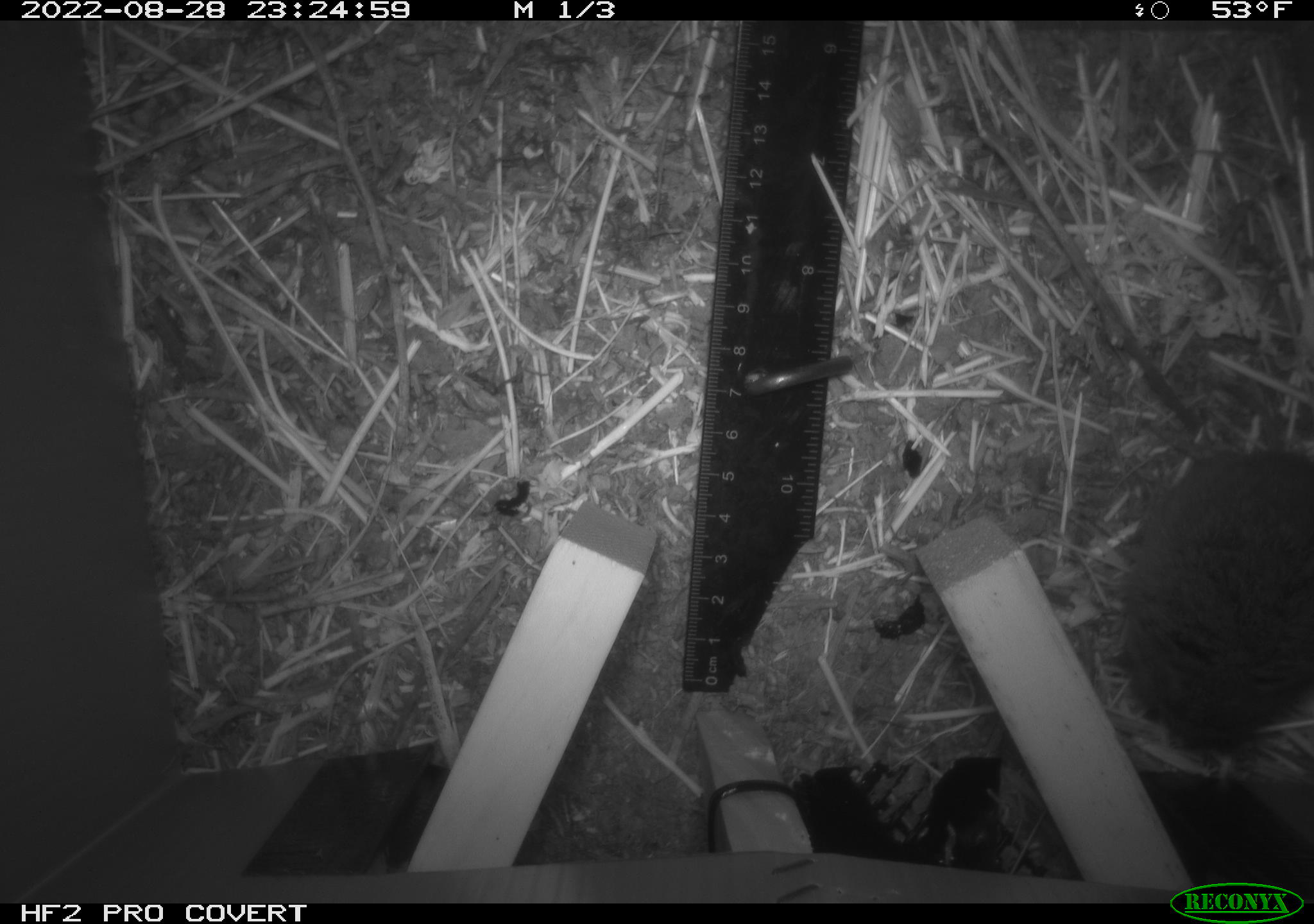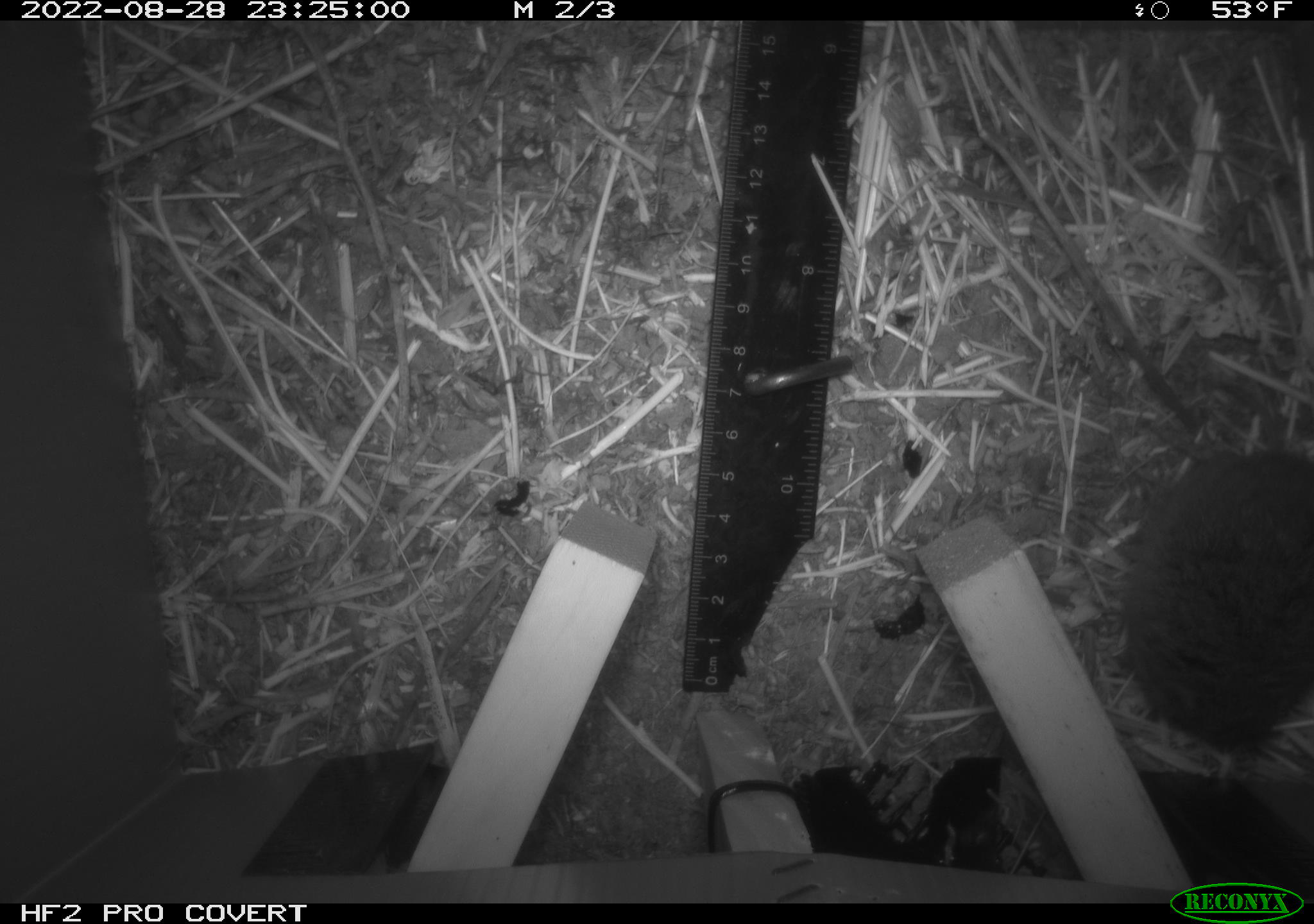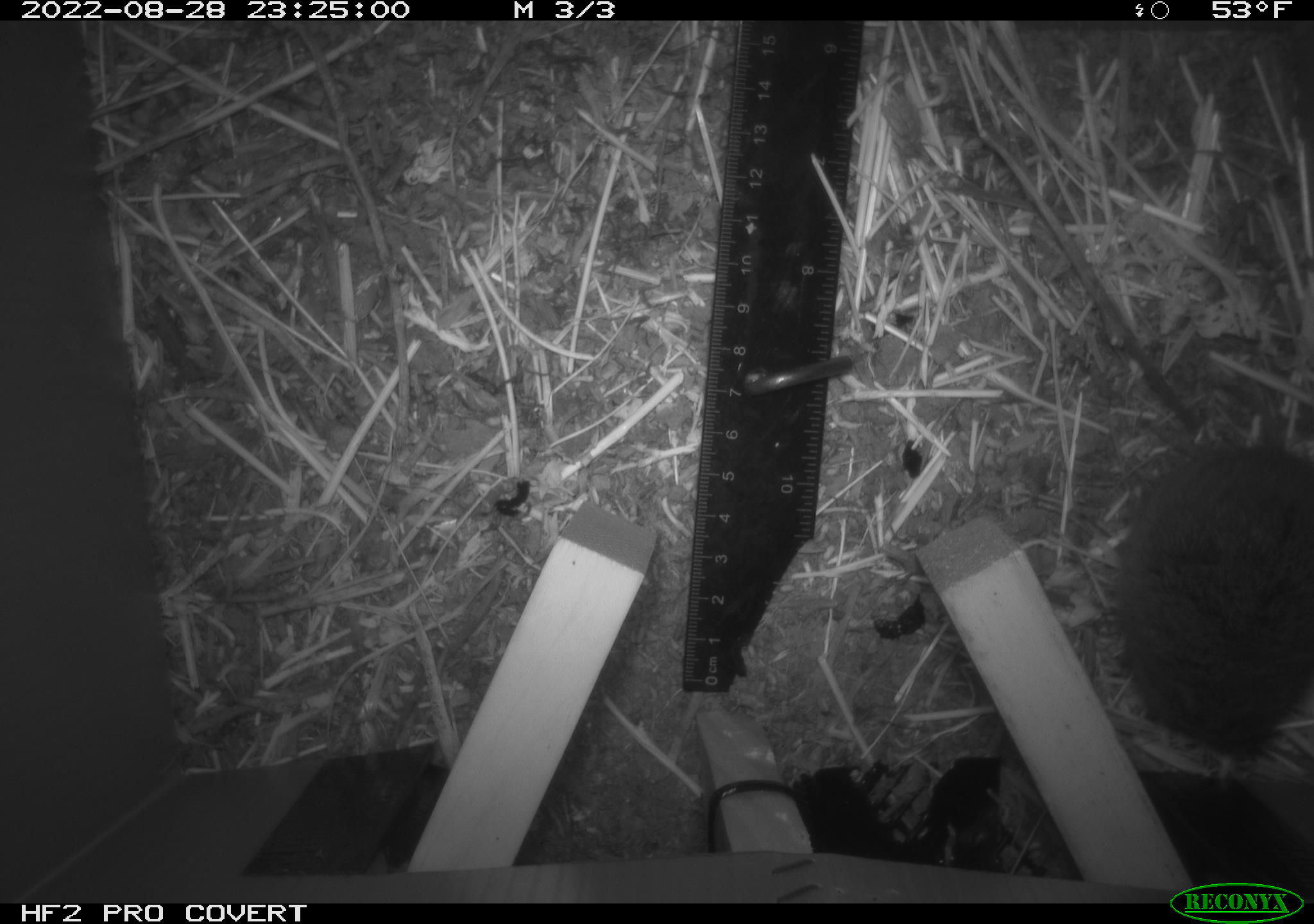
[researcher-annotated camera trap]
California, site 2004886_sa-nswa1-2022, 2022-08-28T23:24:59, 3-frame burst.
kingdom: Animalia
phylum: Chordata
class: Mammalia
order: Rodentia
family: Cricetidae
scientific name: Cricetidae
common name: hamsters, voles, lemmings, and allies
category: cricetidae family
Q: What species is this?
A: Cricetidae family (hamsters, voles, lemmings, and allies) (Cricetidae).